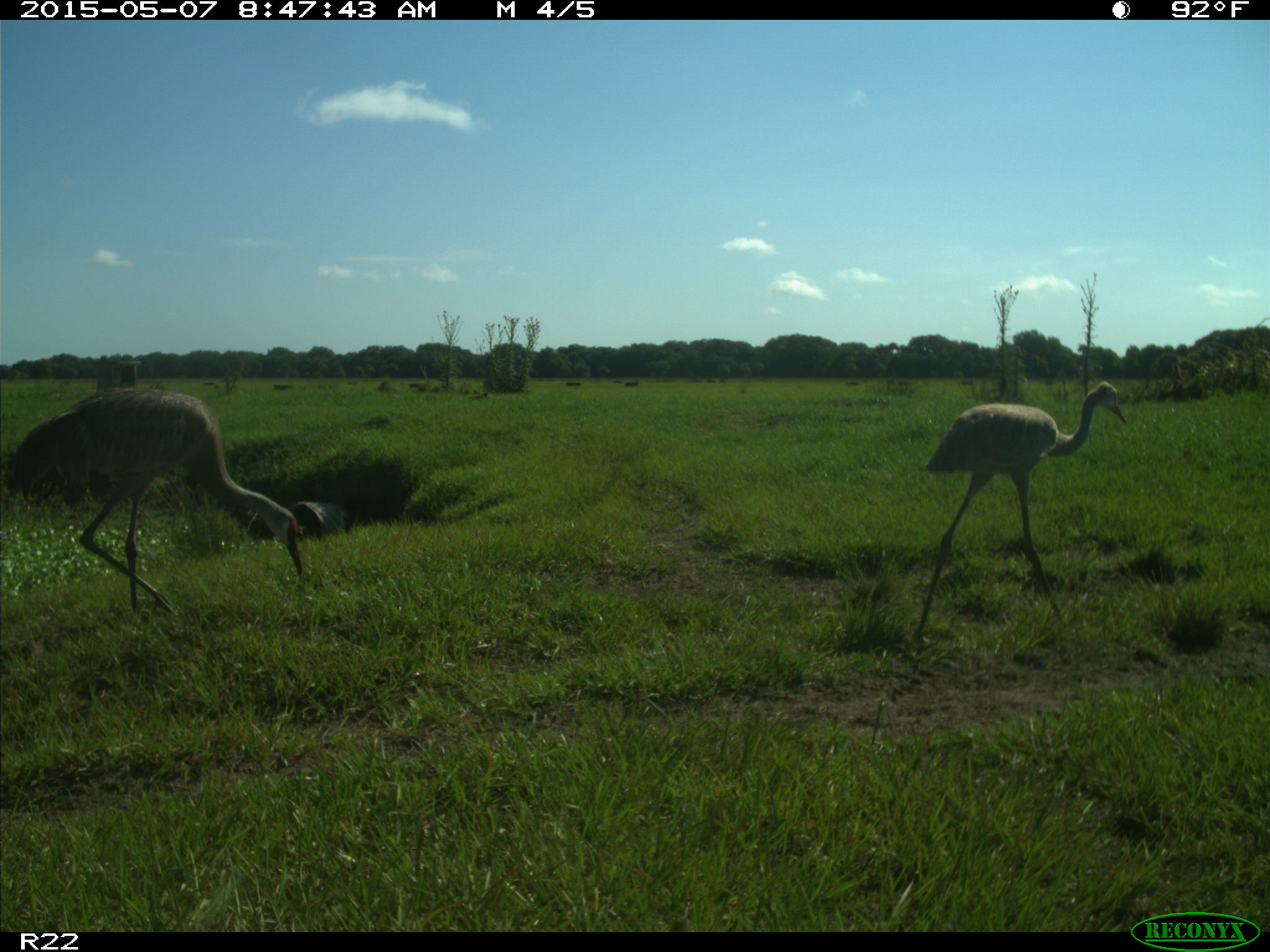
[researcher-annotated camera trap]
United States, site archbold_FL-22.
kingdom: Animalia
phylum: Chordata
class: Aves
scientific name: Aves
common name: birds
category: unidentified bird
Unidentified bird (birds) (Aves).